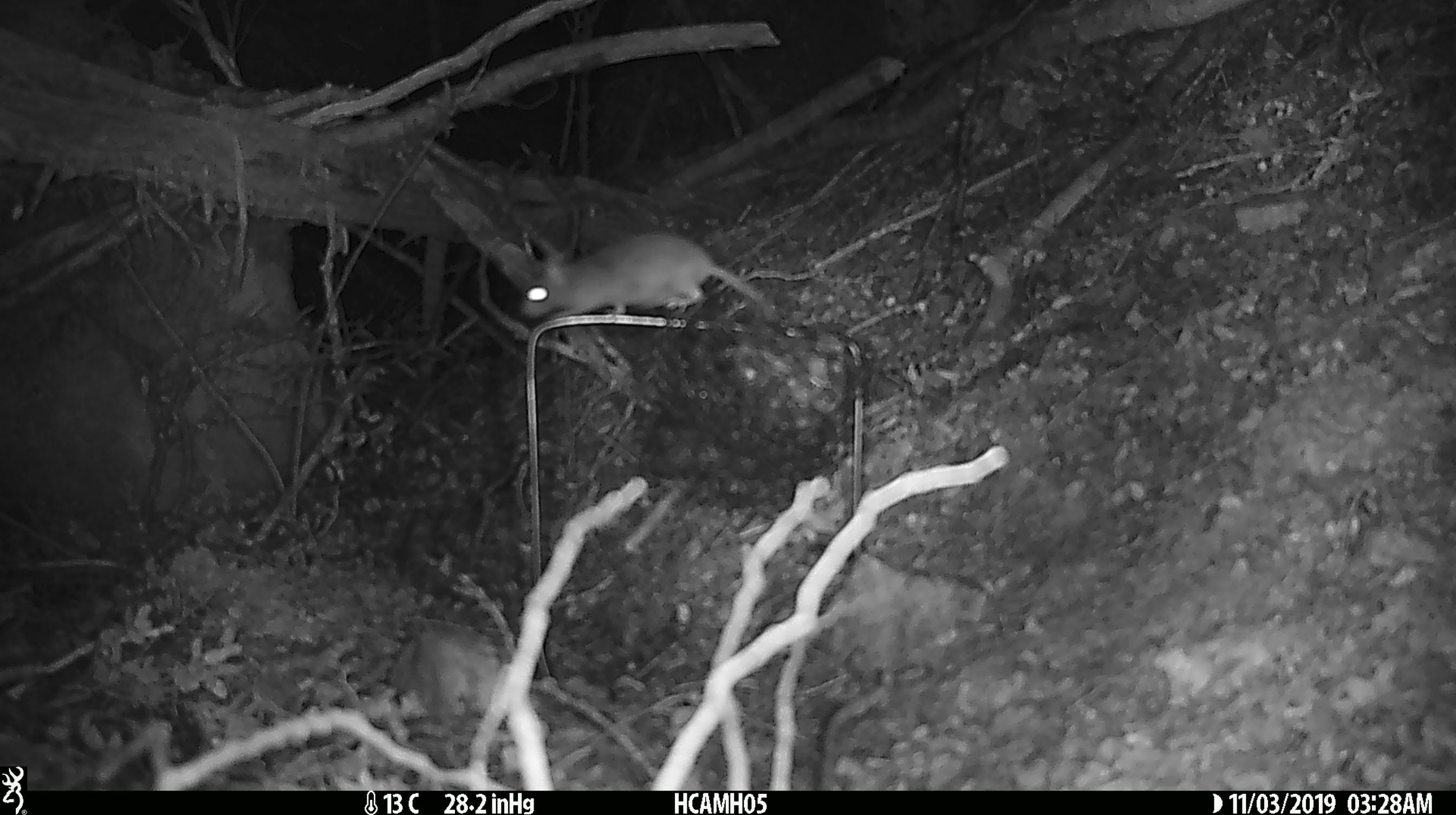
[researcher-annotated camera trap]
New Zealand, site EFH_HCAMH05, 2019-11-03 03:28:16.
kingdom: Animalia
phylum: Chordata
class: Mammalia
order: Rodentia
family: Muridae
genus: Mus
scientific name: Mus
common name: mouse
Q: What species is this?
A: Mouse (Mus).